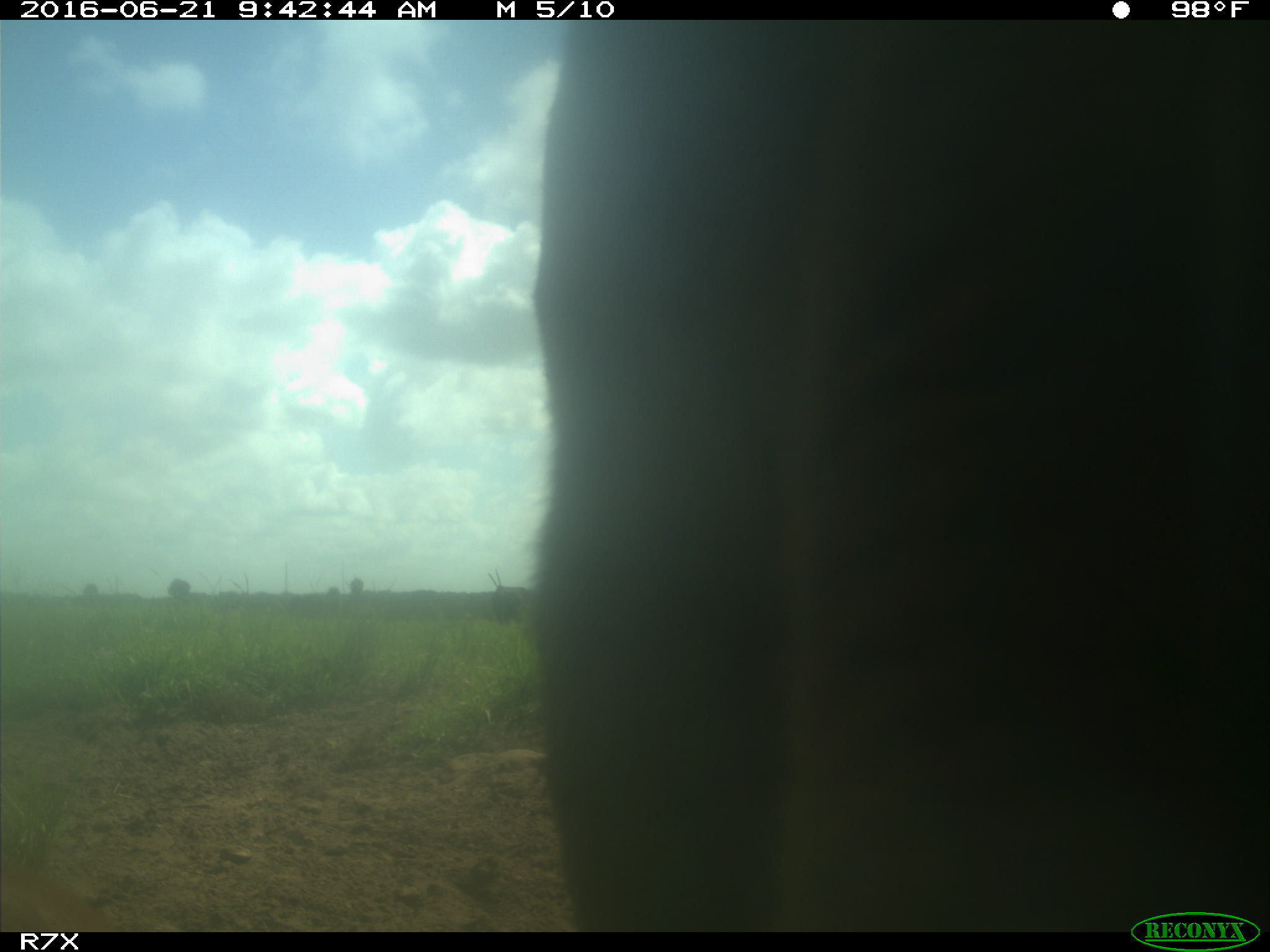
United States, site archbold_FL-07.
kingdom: Animalia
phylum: Chordata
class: Mammalia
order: Artiodactyla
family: Bovidae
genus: Bos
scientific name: Bos taurus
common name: domestic cow